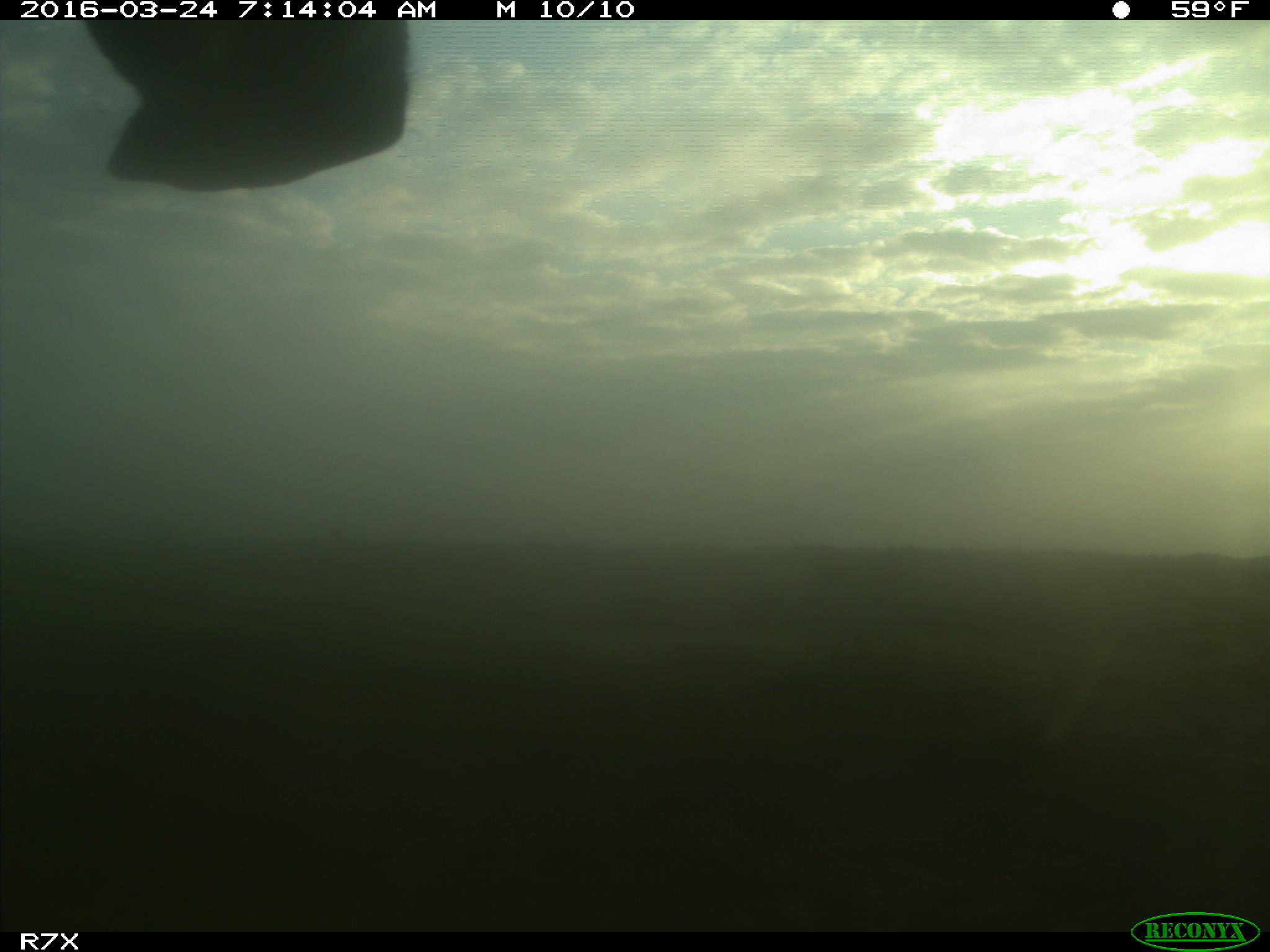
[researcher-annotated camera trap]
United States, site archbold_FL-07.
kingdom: Animalia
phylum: Chordata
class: Mammalia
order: Artiodactyla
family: Bovidae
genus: Bos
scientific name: Bos taurus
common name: domestic cow